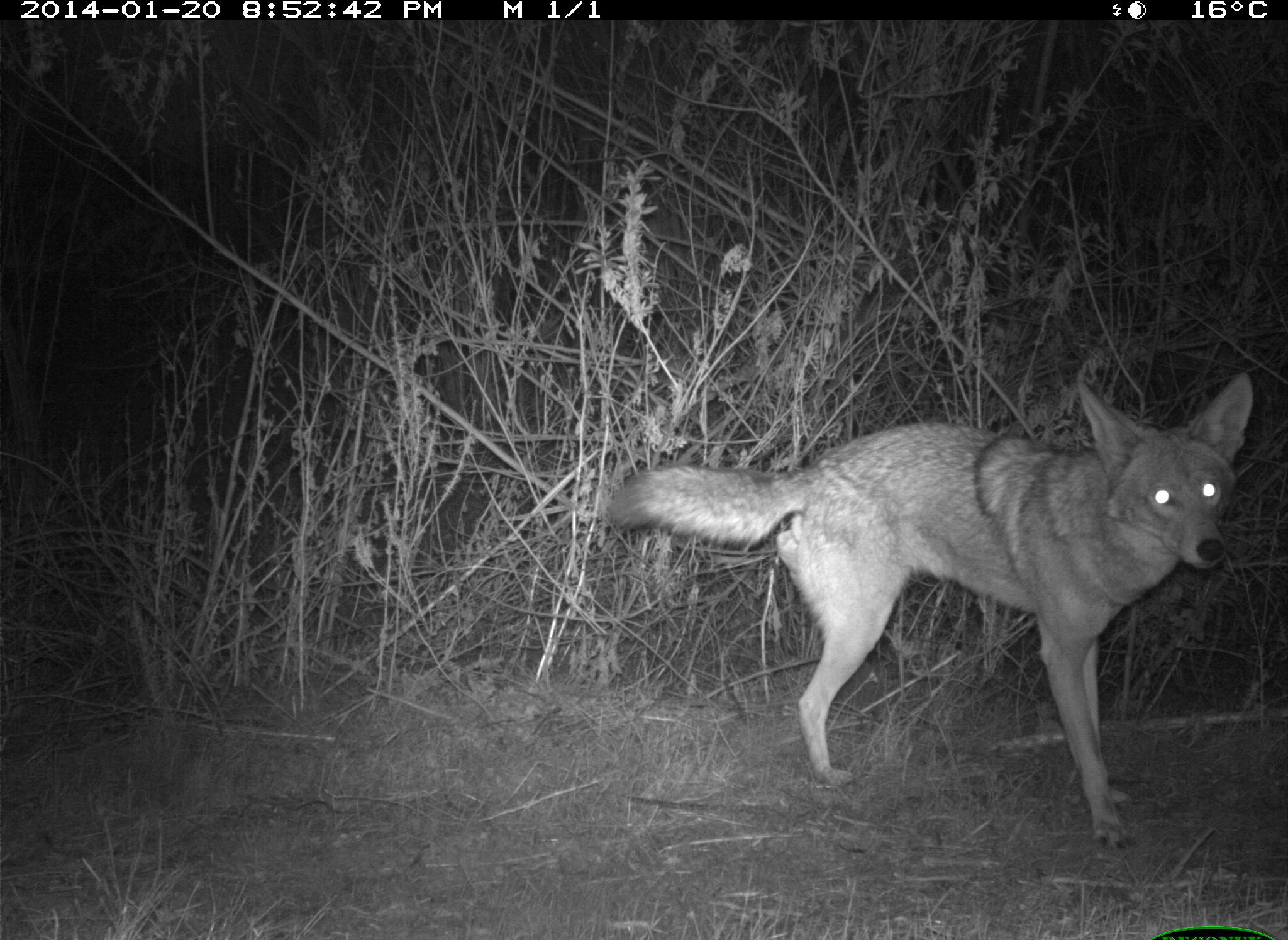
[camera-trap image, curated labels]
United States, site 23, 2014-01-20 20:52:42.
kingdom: Animalia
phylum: Chordata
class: Mammalia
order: Carnivora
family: Canidae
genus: Canis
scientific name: Canis latrans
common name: coyote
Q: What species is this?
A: Coyote (Canis latrans).